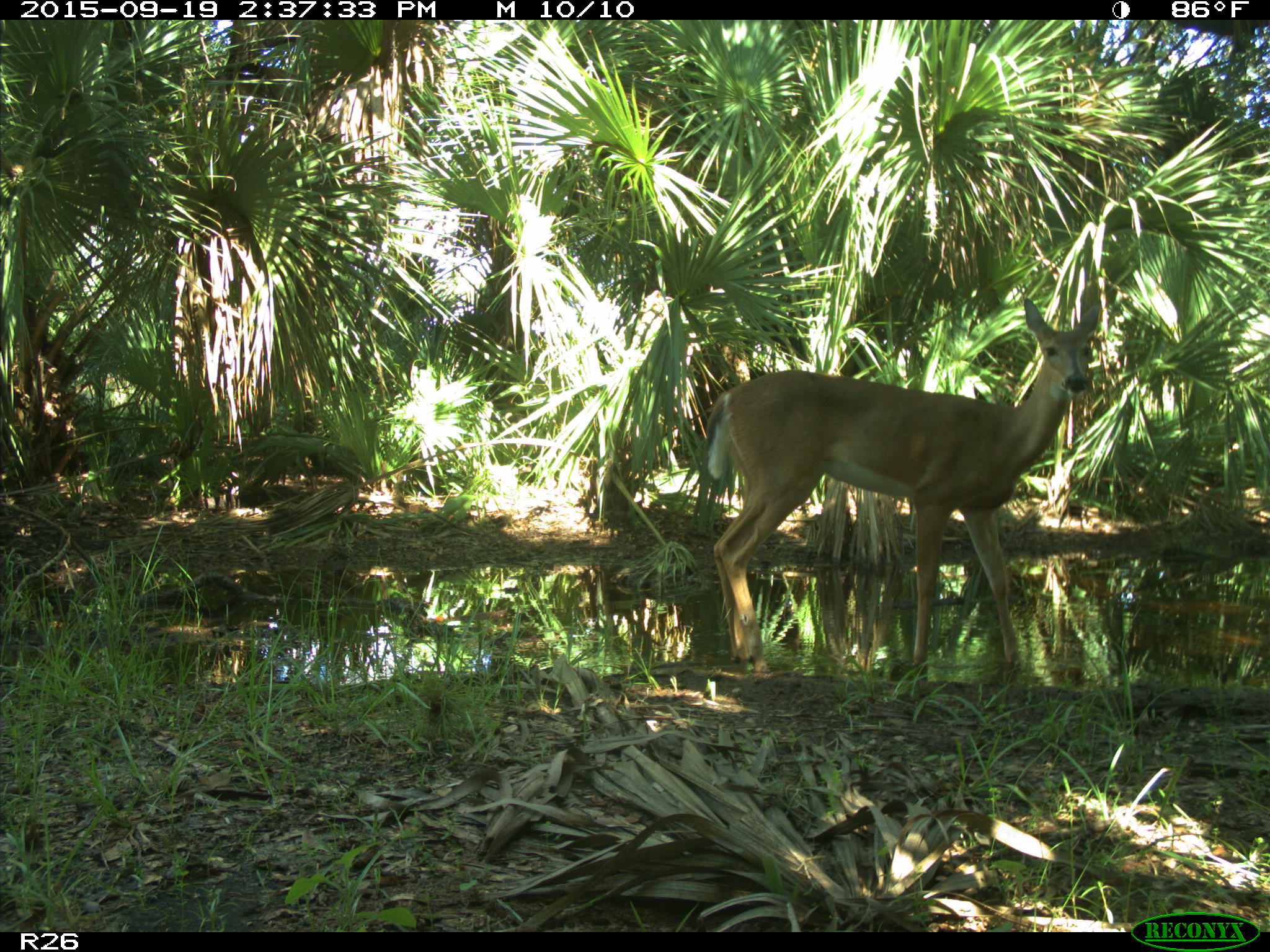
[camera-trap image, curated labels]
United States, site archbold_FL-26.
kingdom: Animalia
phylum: Chordata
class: Mammalia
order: Artiodactyla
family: Cervidae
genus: Odocoileus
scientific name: Odocoileus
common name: deer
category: unidentified deer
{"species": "unidentified deer (deer) (Odocoileus)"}